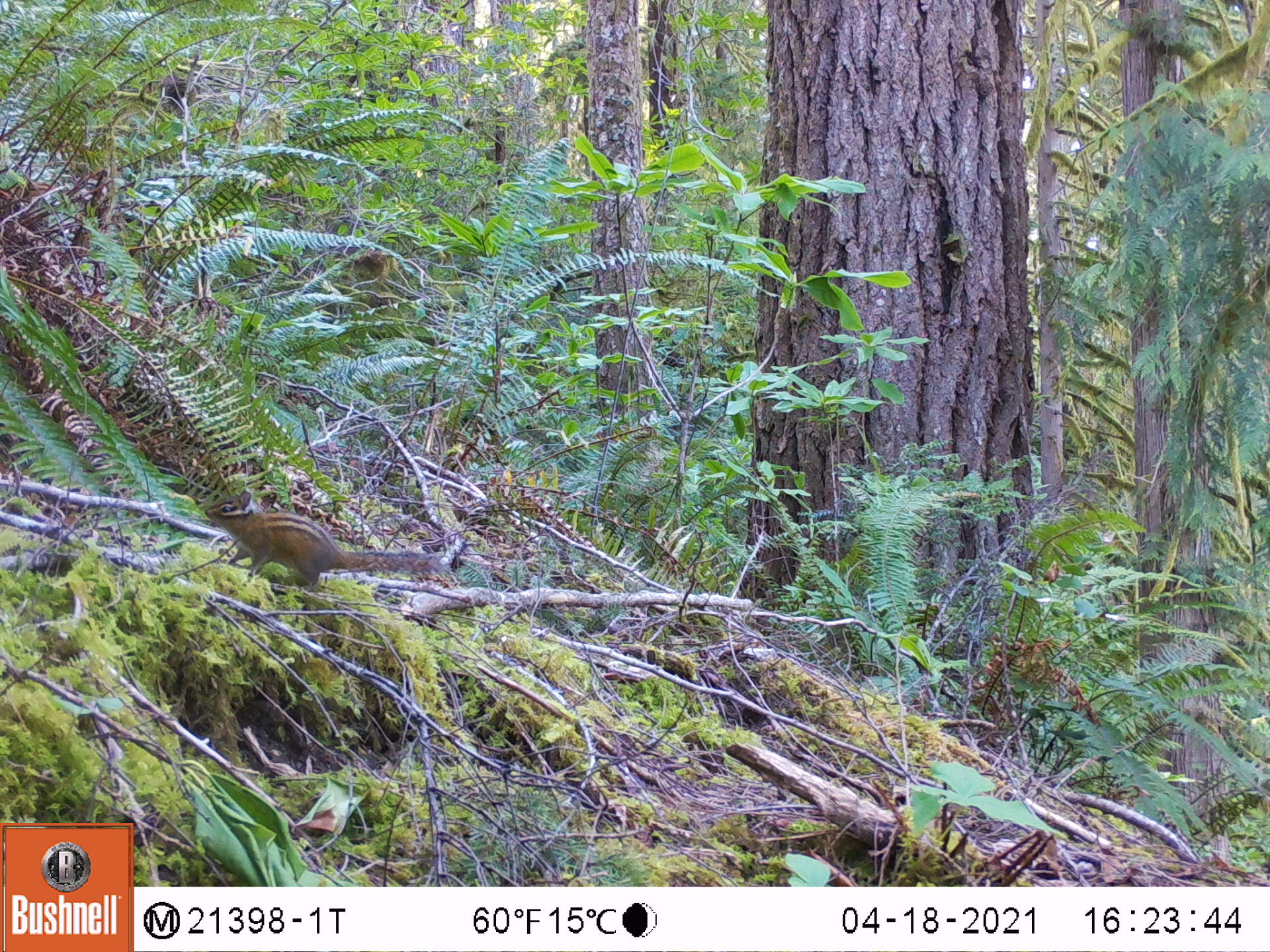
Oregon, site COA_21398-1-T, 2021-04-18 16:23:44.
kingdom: Animalia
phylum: Chordata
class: Mammalia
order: Rodentia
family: Sciuridae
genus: Neotamias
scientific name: Neotamias townsendii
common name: townsend's chipmunk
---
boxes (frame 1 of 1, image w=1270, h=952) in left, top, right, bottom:
townsend's chipmunk: 208, 485, 444, 603